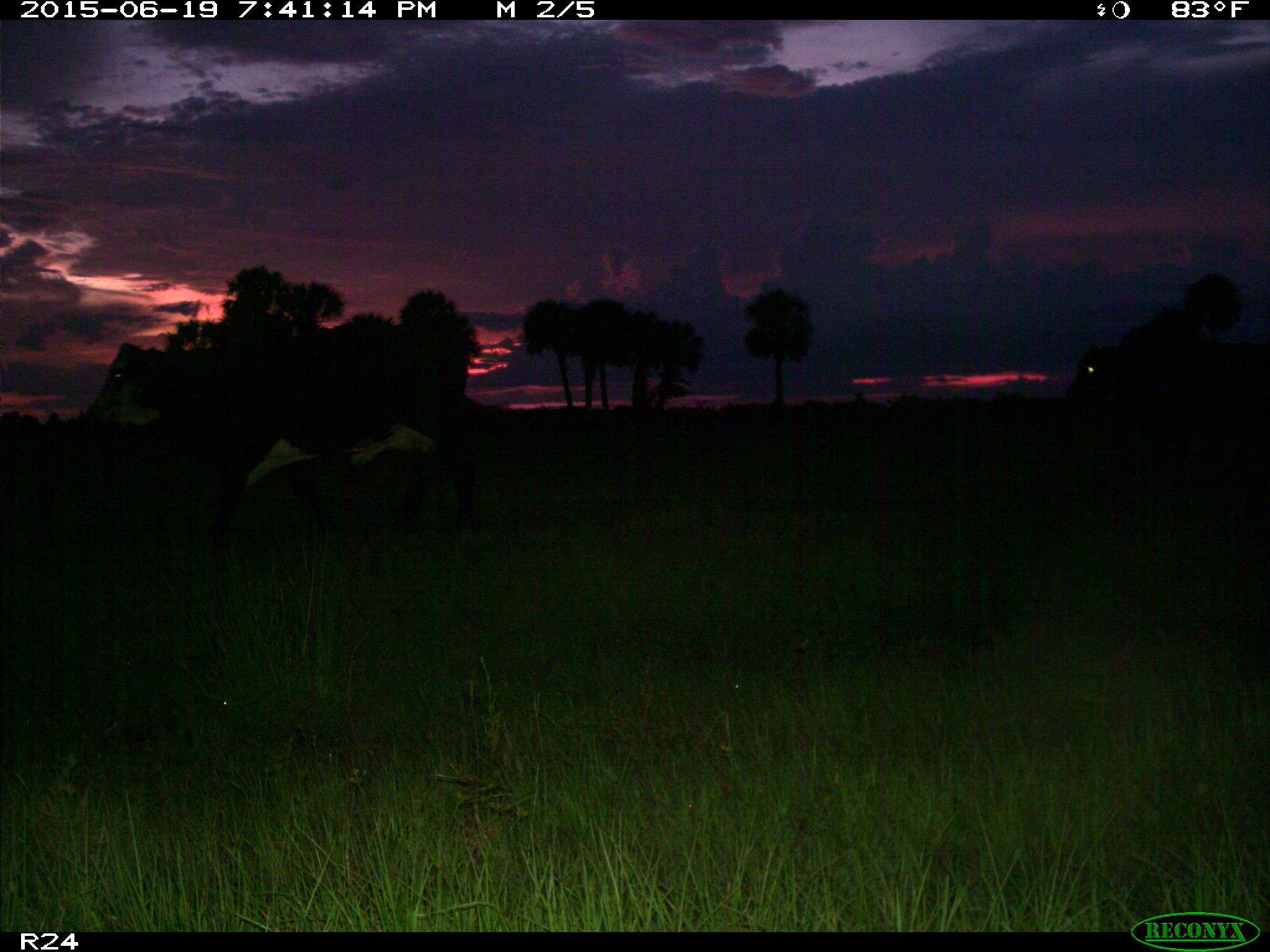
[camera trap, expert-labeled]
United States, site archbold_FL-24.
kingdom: Animalia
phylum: Chordata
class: Mammalia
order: Artiodactyla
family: Bovidae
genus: Bos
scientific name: Bos taurus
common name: domestic cow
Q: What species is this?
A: Bos taurus (domestic cow).